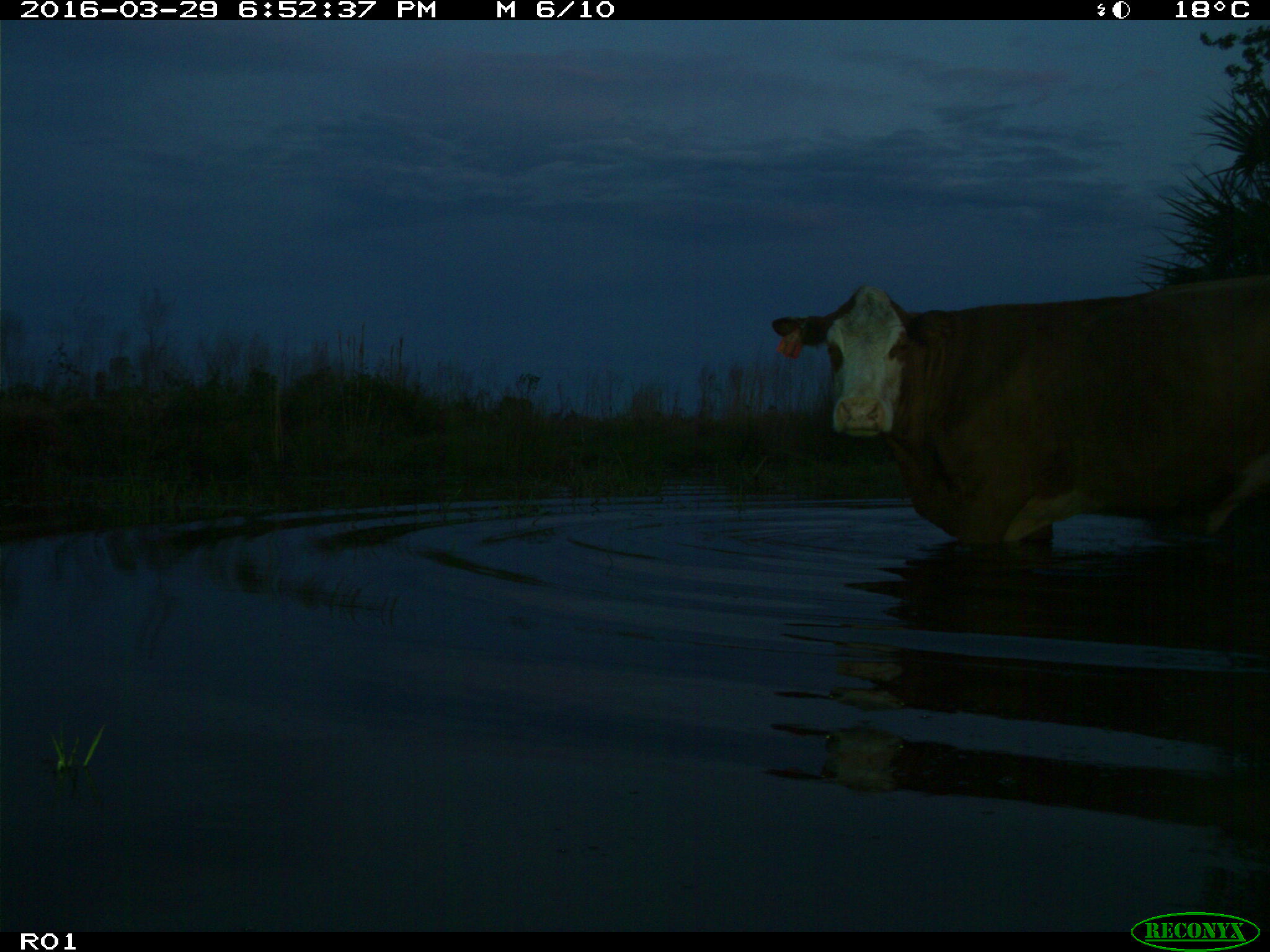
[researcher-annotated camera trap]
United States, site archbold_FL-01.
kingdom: Animalia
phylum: Chordata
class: Mammalia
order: Artiodactyla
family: Bovidae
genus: Bos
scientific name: Bos taurus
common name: domestic cow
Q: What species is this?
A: Bos taurus (domestic cow).